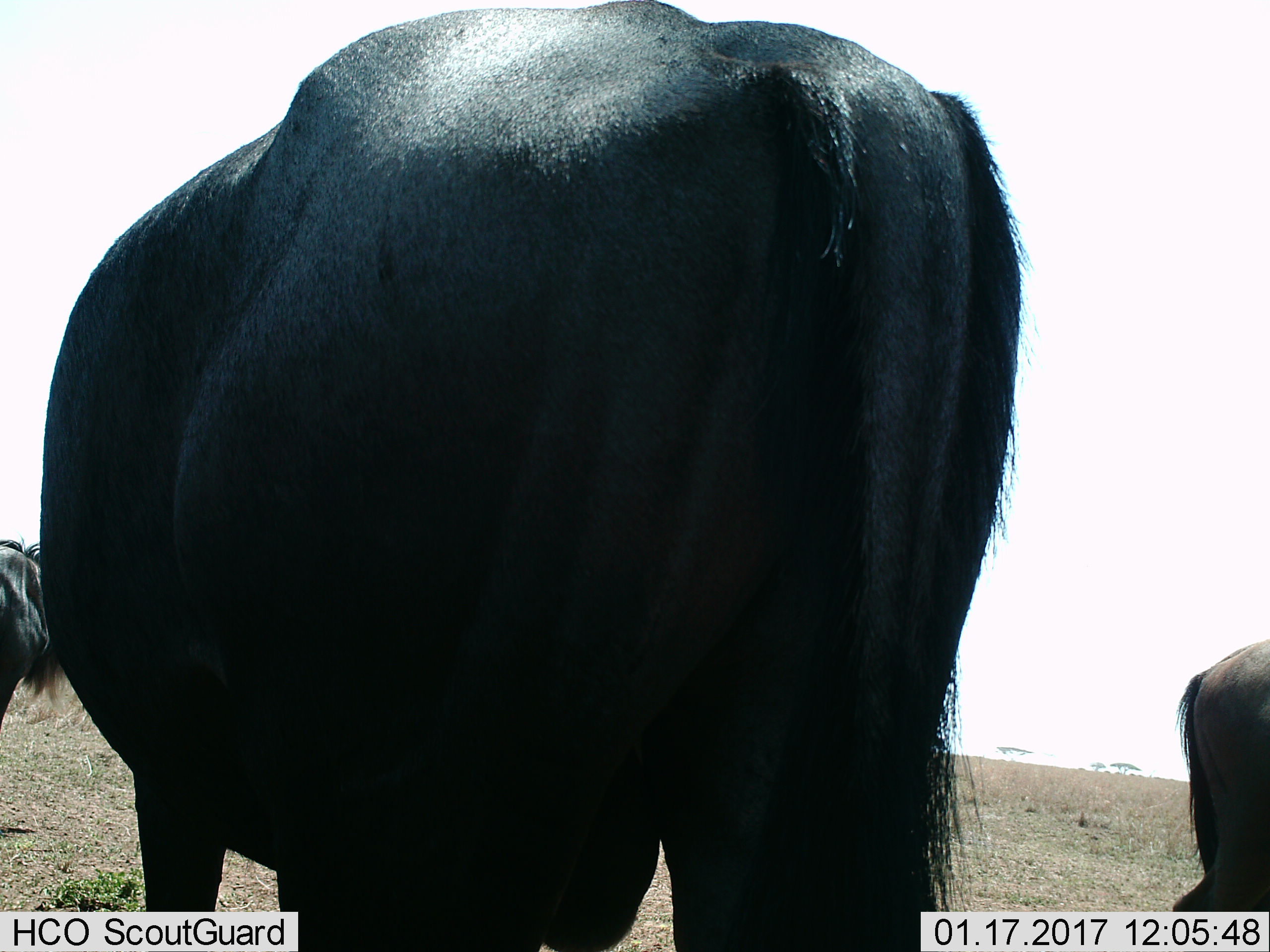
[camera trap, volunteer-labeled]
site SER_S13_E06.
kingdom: Animalia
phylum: Chordata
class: Mammalia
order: Artiodactyla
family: Bovidae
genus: Connochaetes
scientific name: Connochaetes taurinus taurinus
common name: blue wildebeest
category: wildebeestblue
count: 3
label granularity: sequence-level